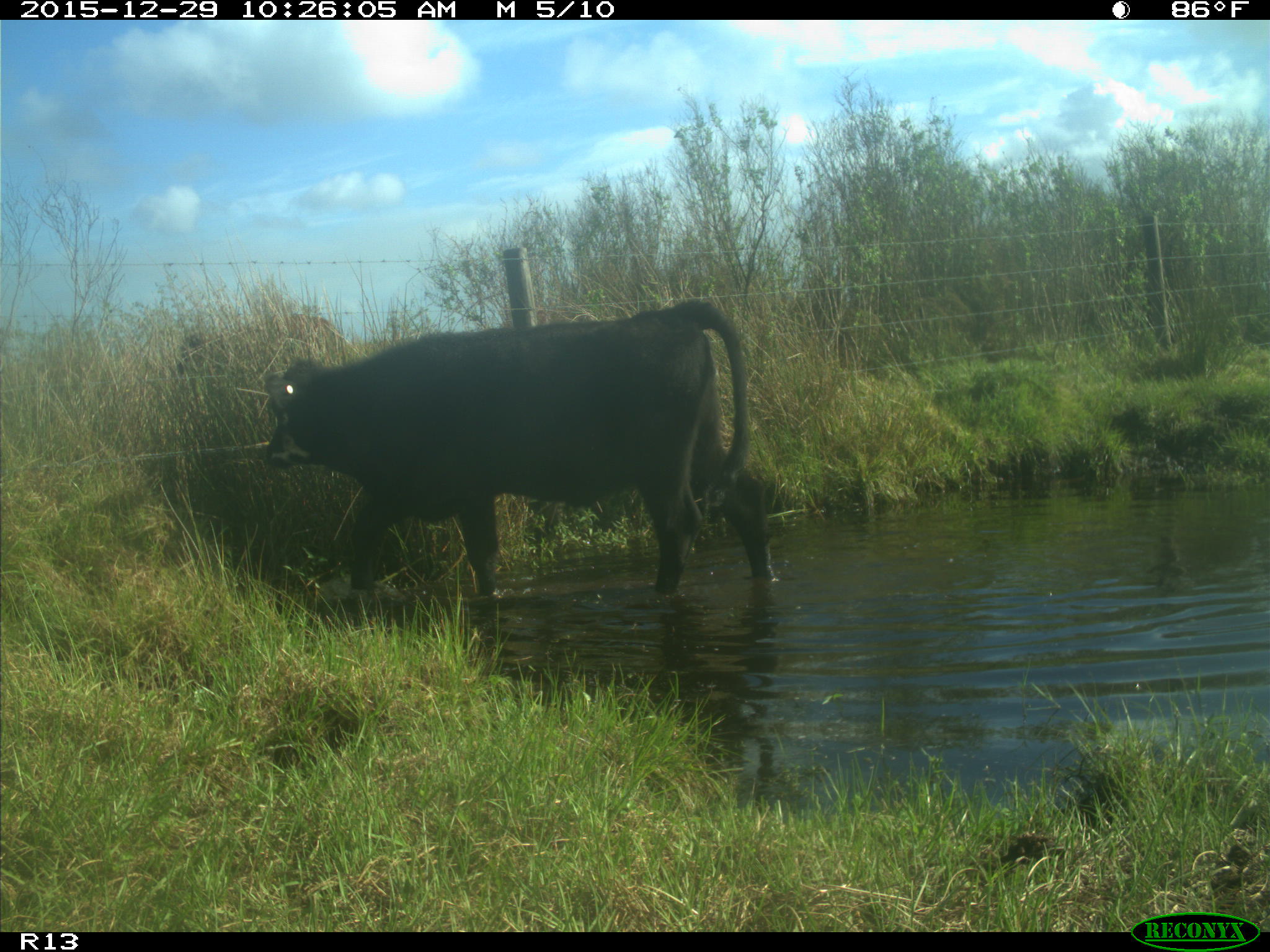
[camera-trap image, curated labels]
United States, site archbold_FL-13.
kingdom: Animalia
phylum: Chordata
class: Mammalia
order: Artiodactyla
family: Bovidae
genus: Bos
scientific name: Bos taurus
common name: domestic cow